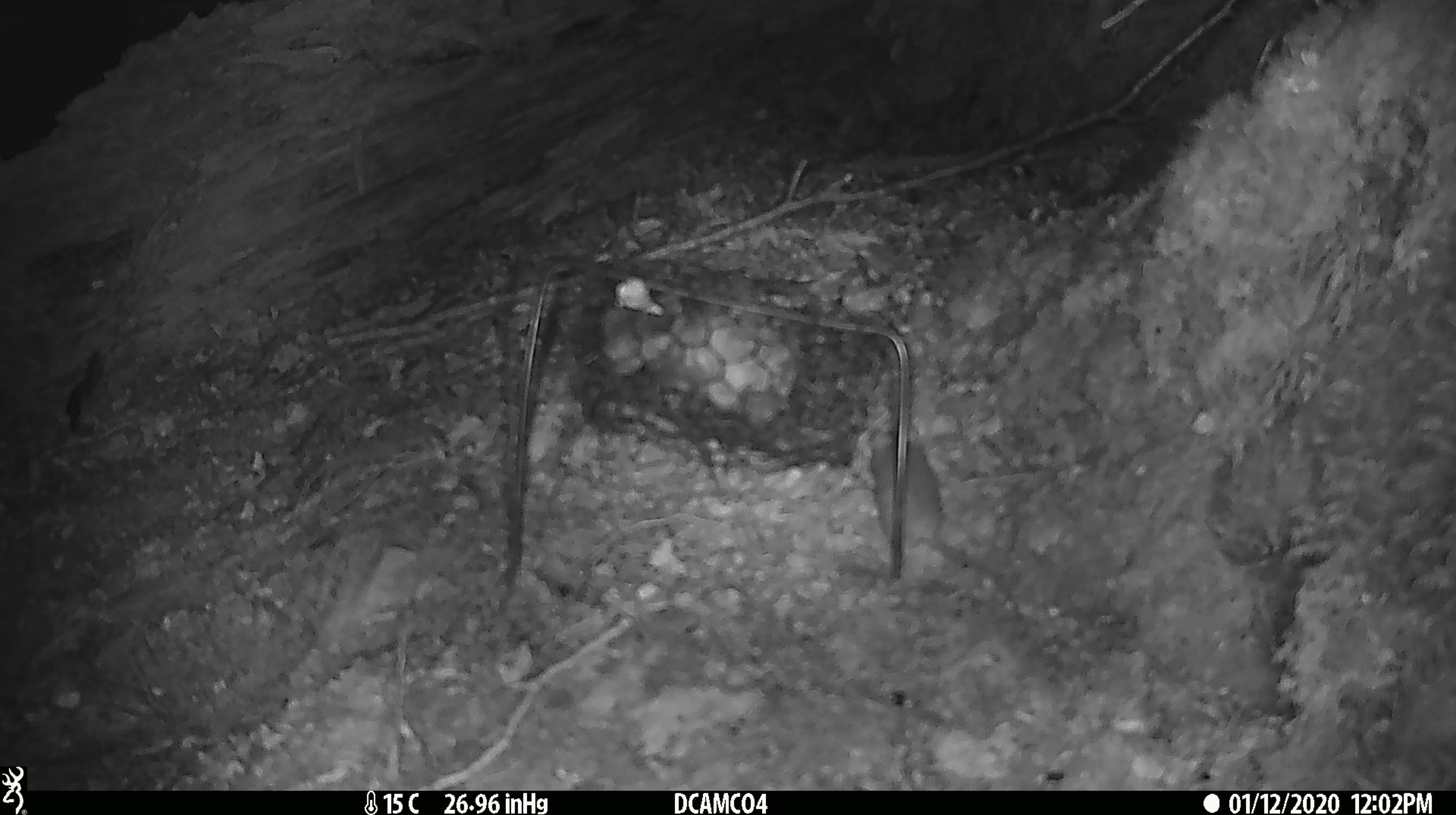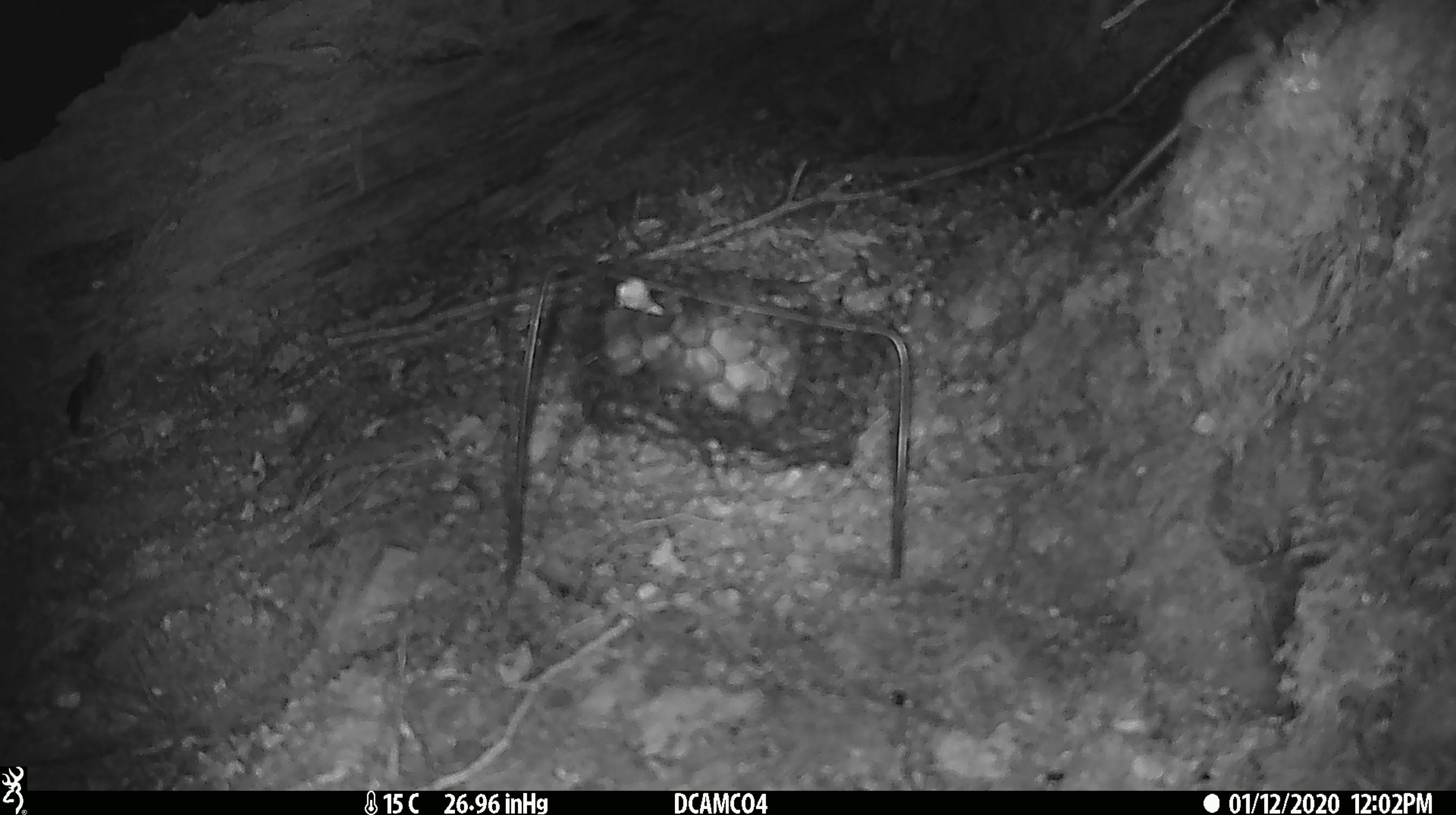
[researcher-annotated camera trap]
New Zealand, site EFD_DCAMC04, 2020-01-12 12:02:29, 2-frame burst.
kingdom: Animalia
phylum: Chordata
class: Mammalia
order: Rodentia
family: Muridae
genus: Mus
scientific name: Mus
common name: mouse